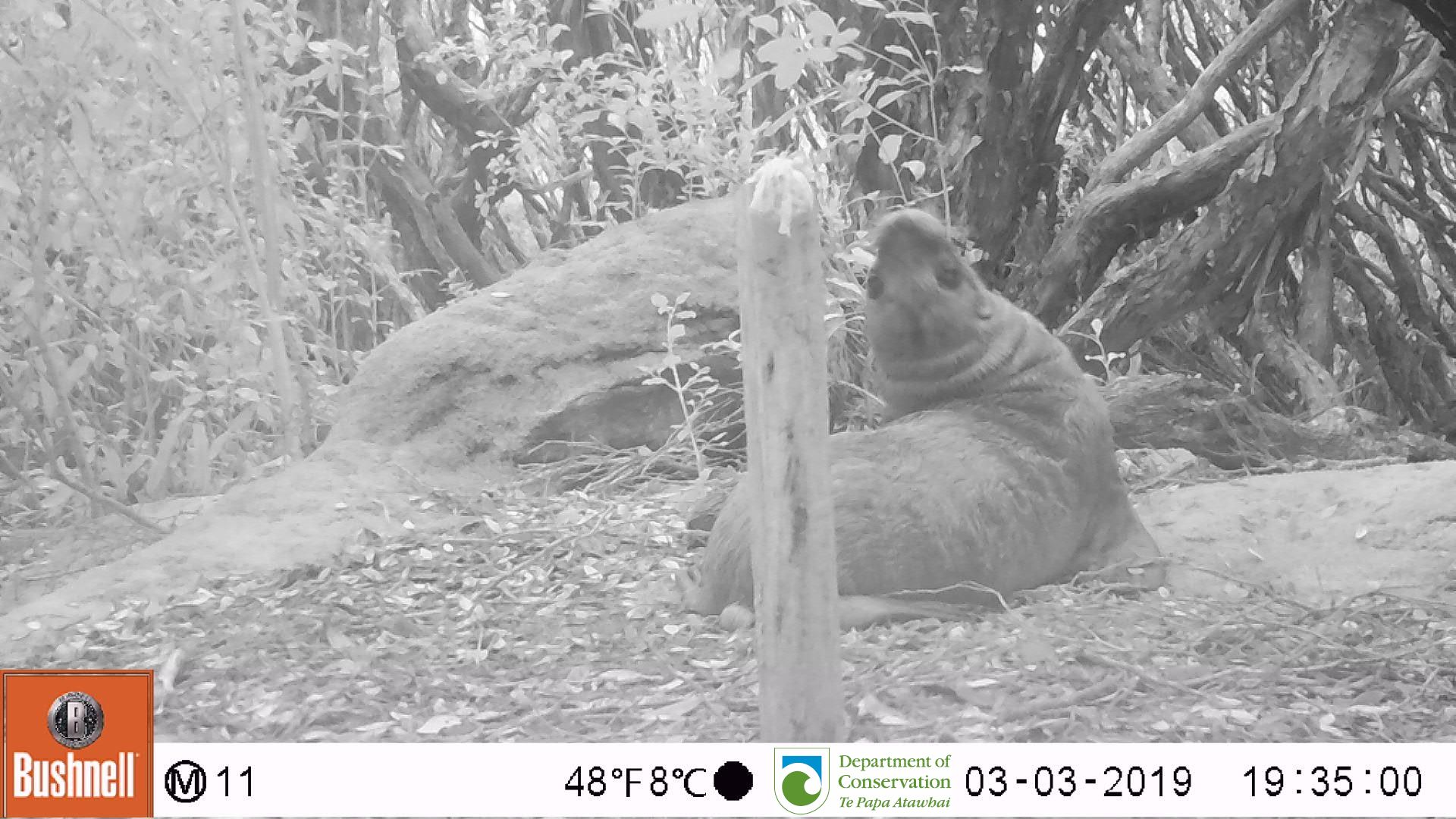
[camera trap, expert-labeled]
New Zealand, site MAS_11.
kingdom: Animalia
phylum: Chordata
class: Mammalia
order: Carnivora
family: Otariidae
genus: Phocarctos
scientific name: Phocarctos hookeri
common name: new zealand sea lion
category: sealion